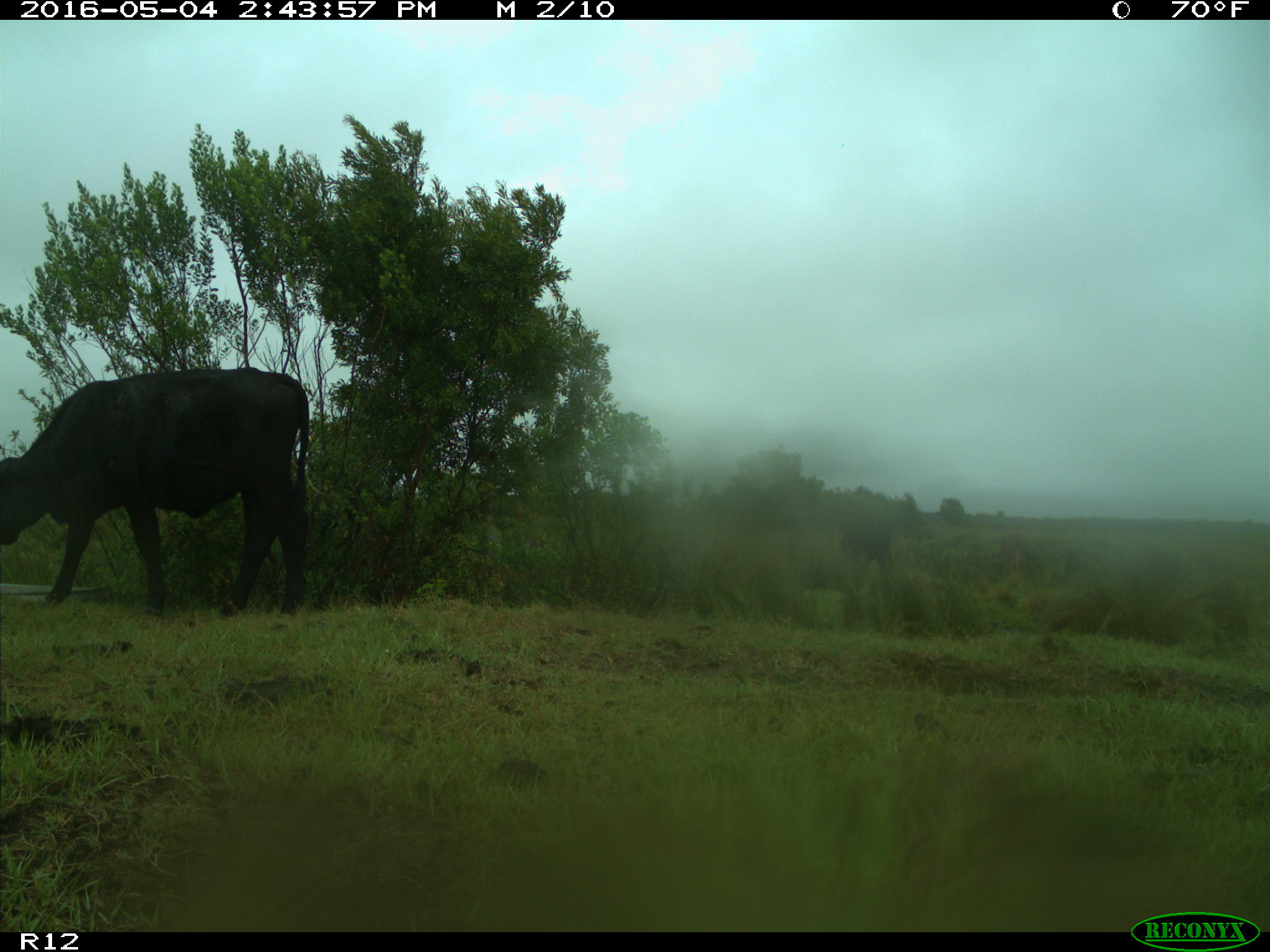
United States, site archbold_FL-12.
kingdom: Animalia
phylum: Chordata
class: Mammalia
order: Artiodactyla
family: Bovidae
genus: Bos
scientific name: Bos taurus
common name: domestic cow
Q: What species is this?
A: Bos taurus (domestic cow).